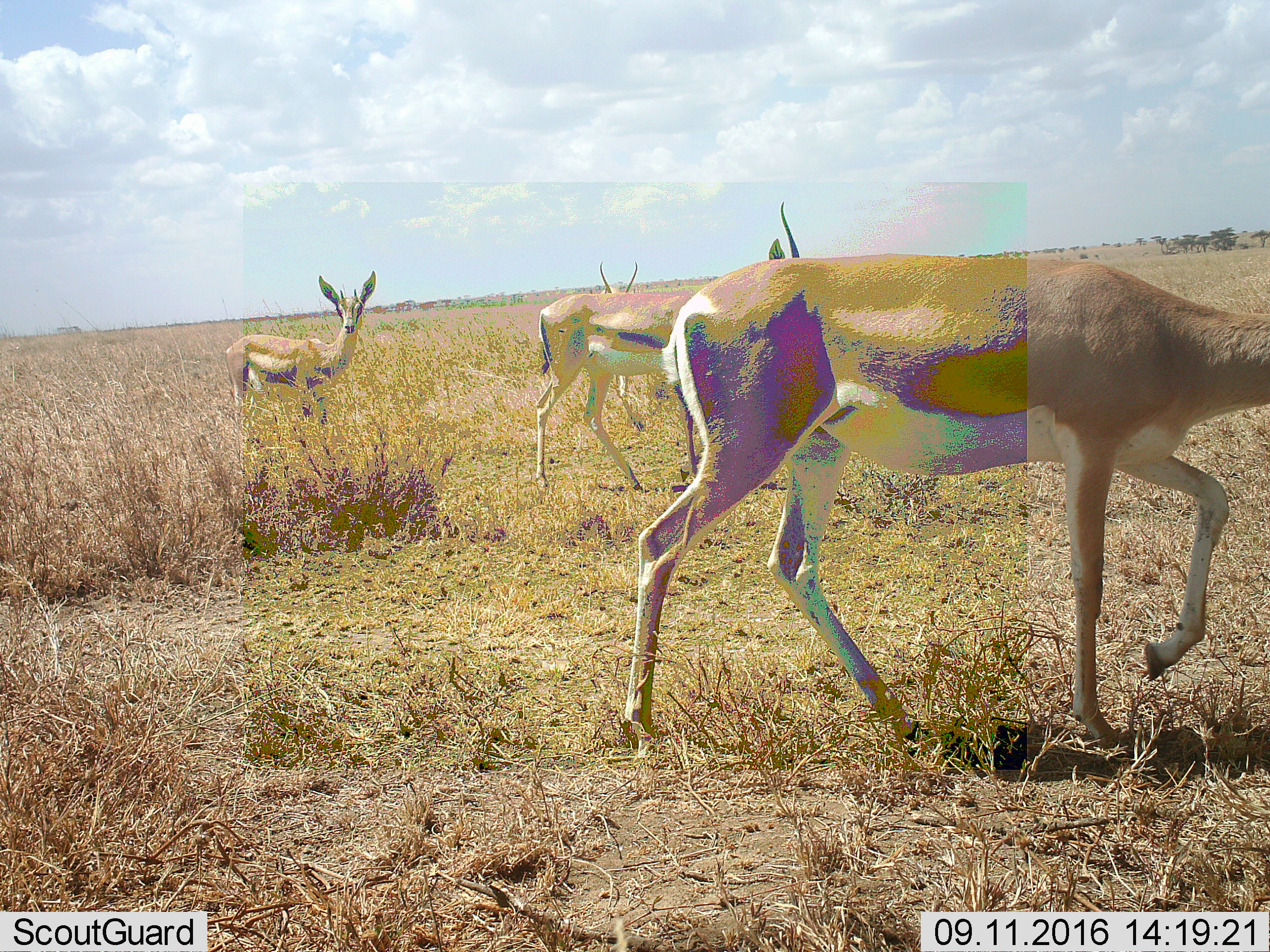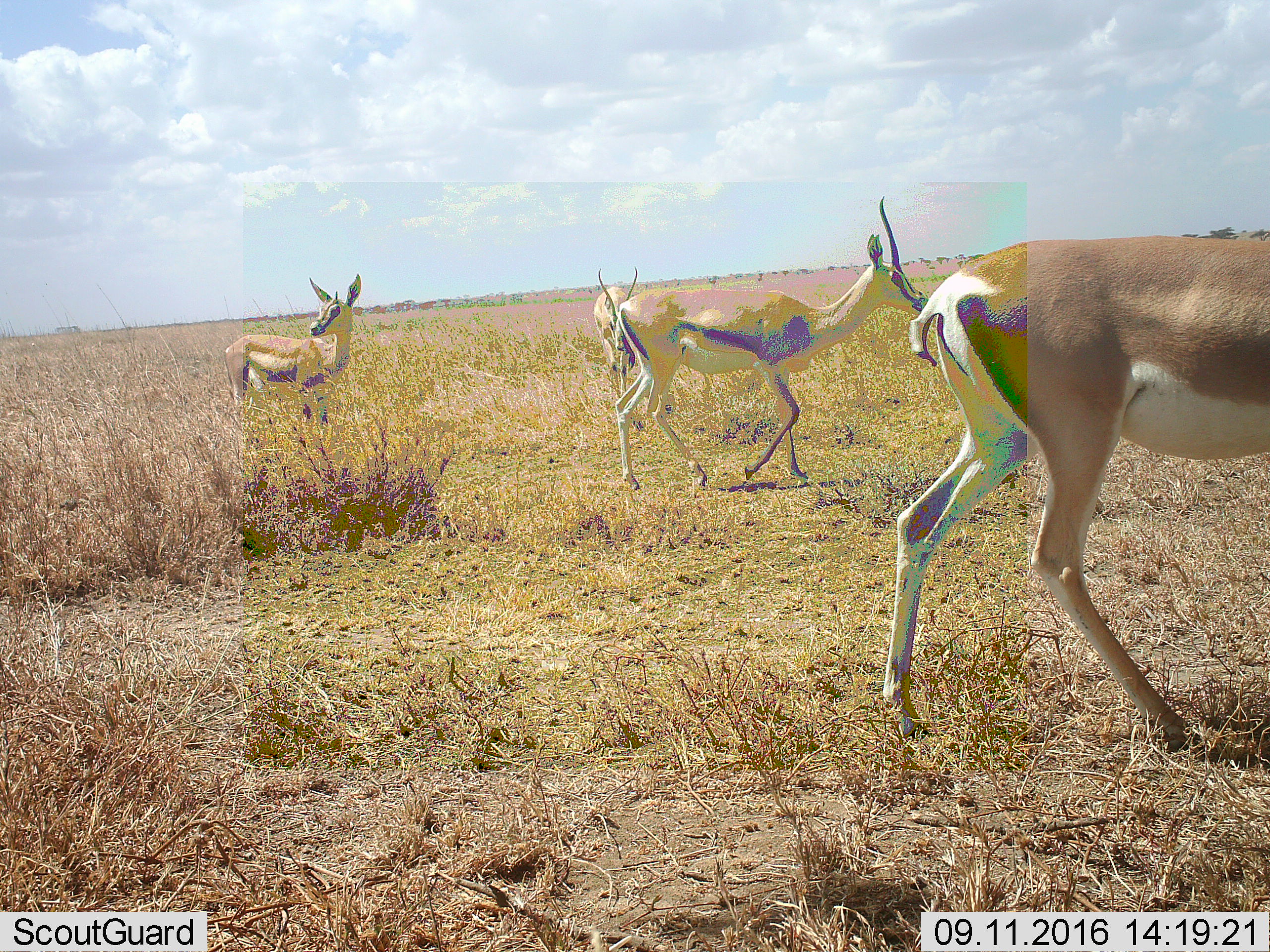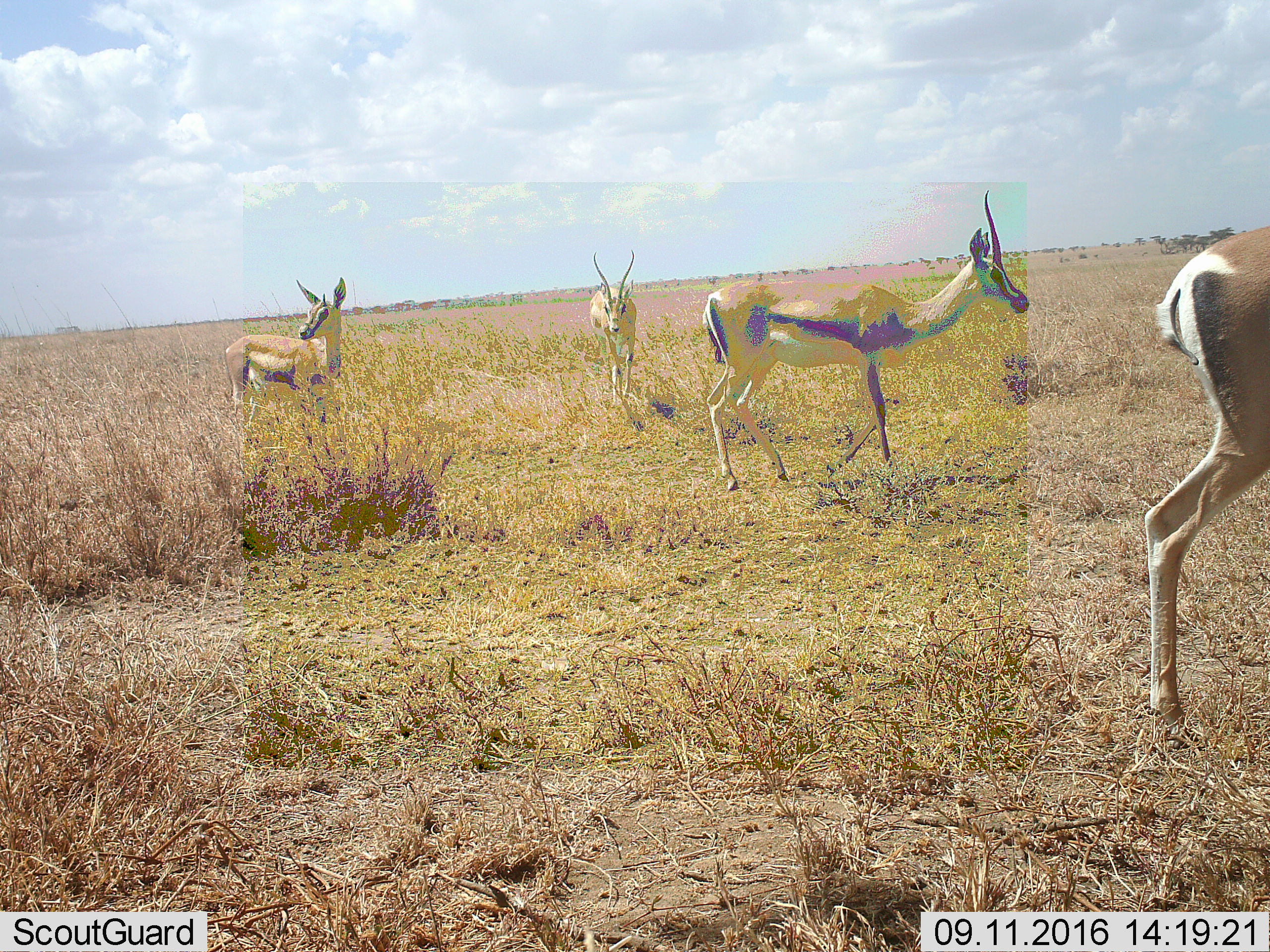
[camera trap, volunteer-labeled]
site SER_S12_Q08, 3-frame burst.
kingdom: Animalia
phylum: Chordata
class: Mammalia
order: Artiodactyla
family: Bovidae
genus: Nanger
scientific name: Nanger granti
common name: grant's gazelle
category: gazellegrants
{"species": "gazellegrants (grant's gazelle) (Nanger granti)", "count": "4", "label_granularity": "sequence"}